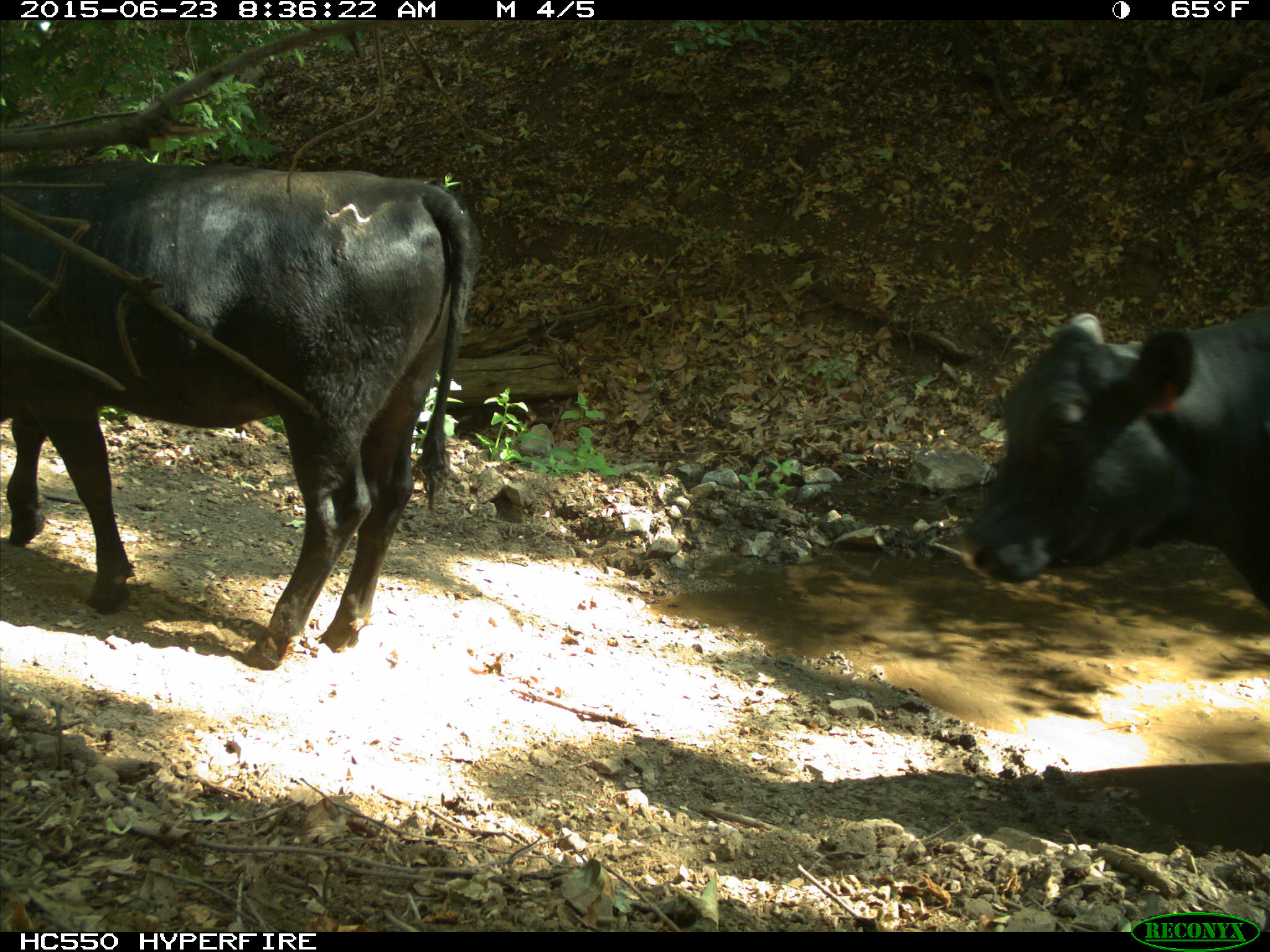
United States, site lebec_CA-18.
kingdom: Animalia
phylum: Chordata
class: Mammalia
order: Artiodactyla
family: Bovidae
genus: Bos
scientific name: Bos taurus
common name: domestic cow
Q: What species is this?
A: Bos taurus (domestic cow).